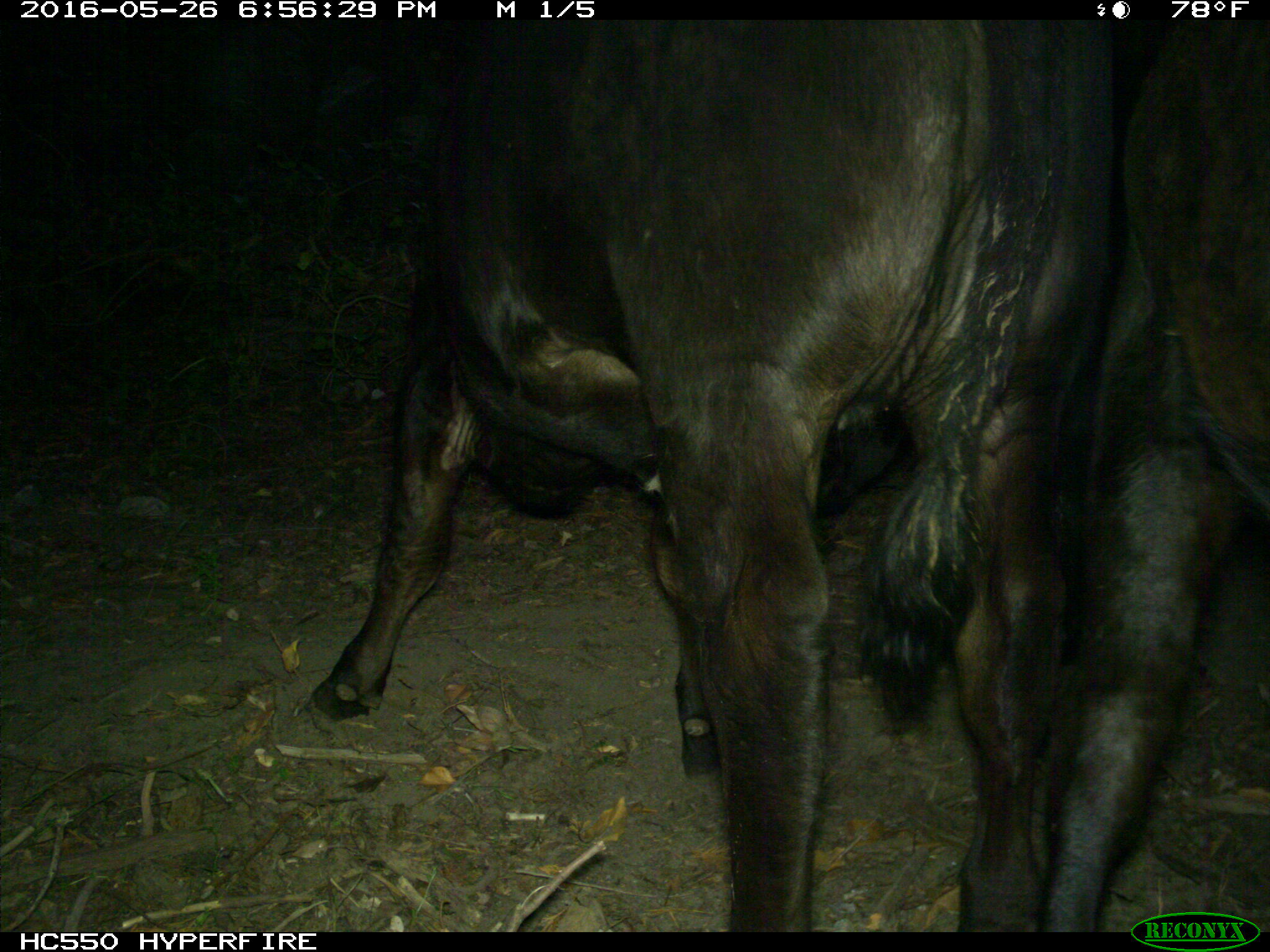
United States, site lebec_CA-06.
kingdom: Animalia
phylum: Chordata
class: Mammalia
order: Artiodactyla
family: Bovidae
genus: Bos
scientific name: Bos taurus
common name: domestic cow